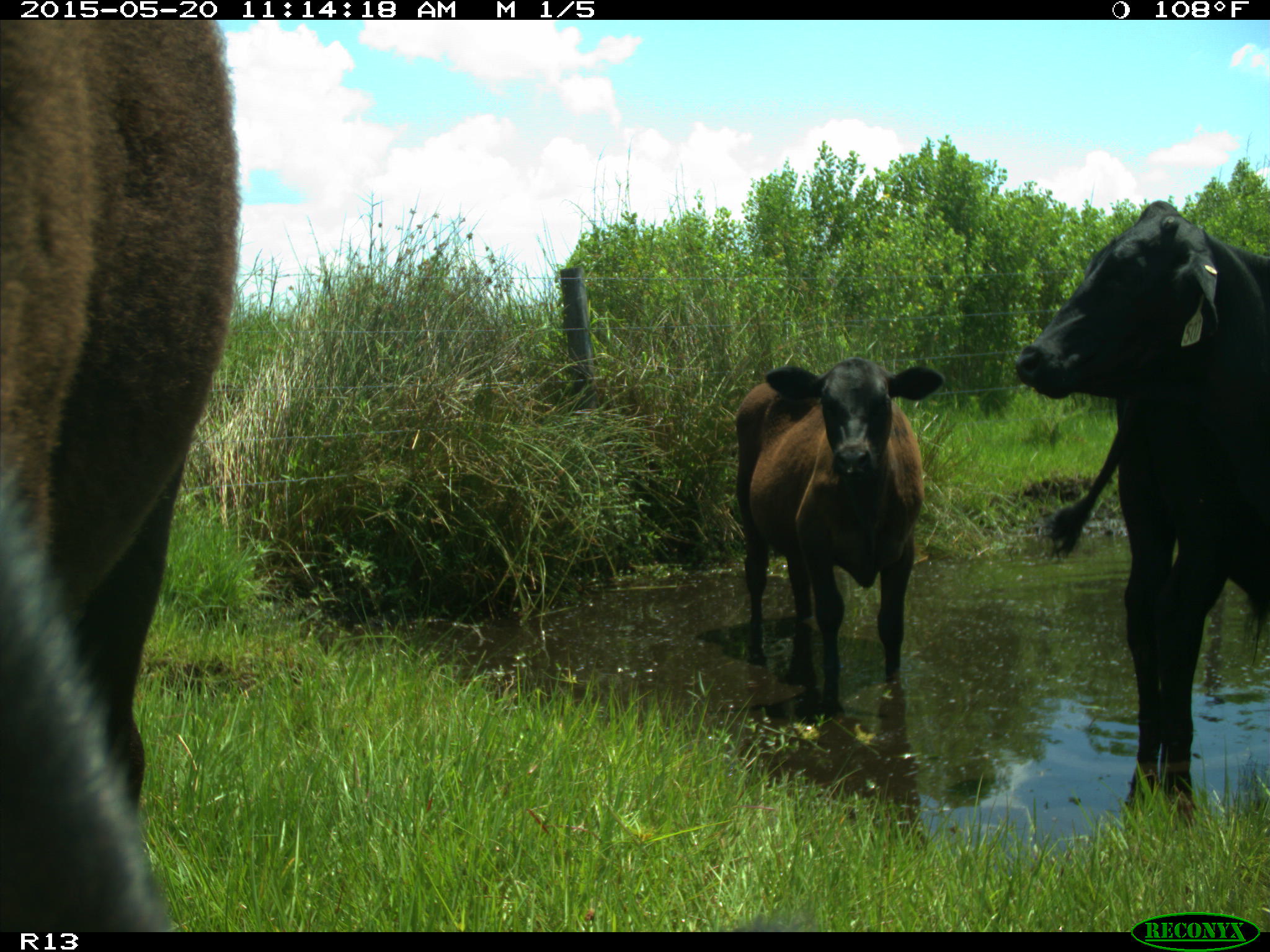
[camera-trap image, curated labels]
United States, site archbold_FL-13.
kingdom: Animalia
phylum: Chordata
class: Mammalia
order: Artiodactyla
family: Bovidae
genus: Bos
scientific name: Bos taurus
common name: domestic cow